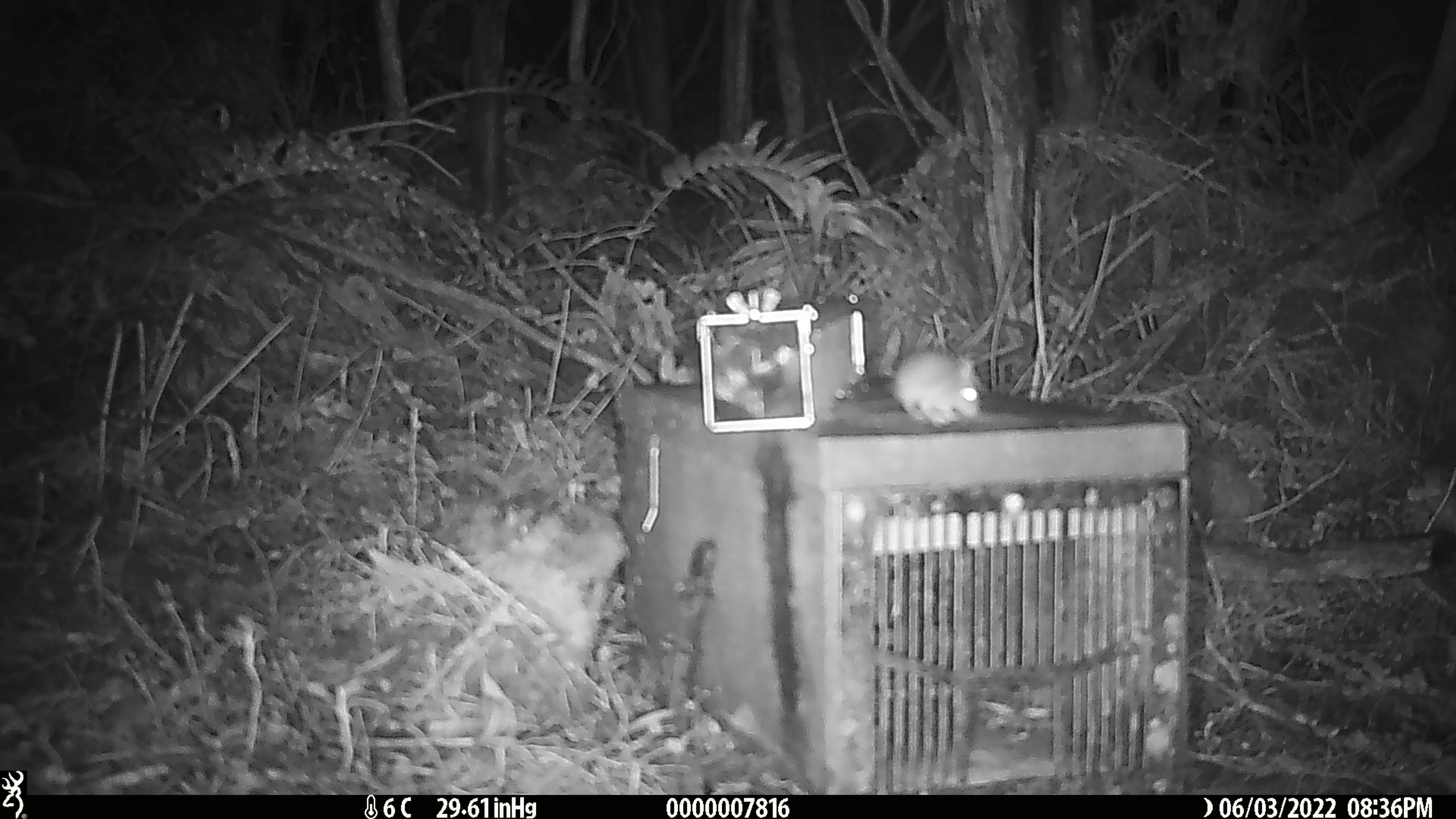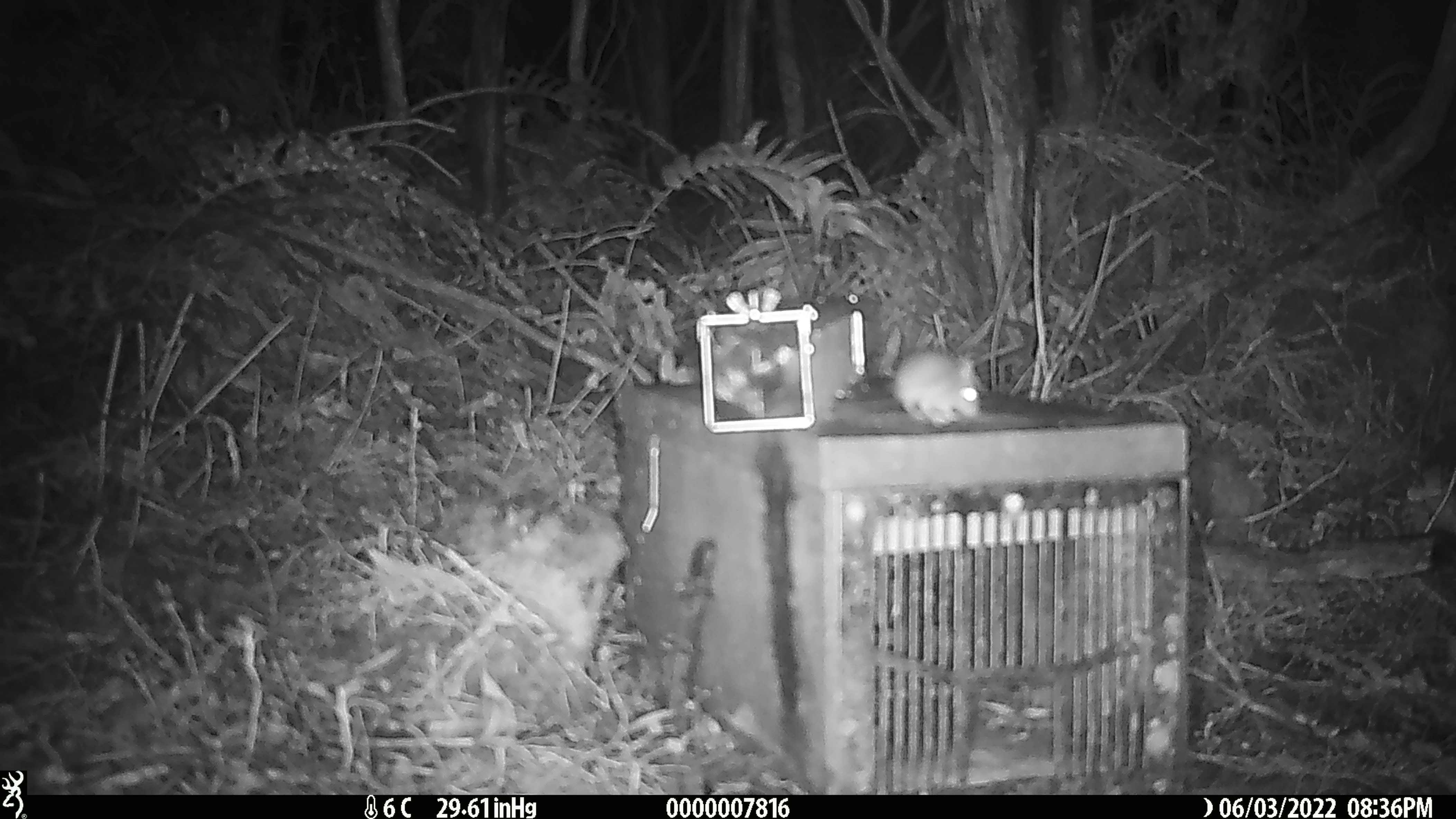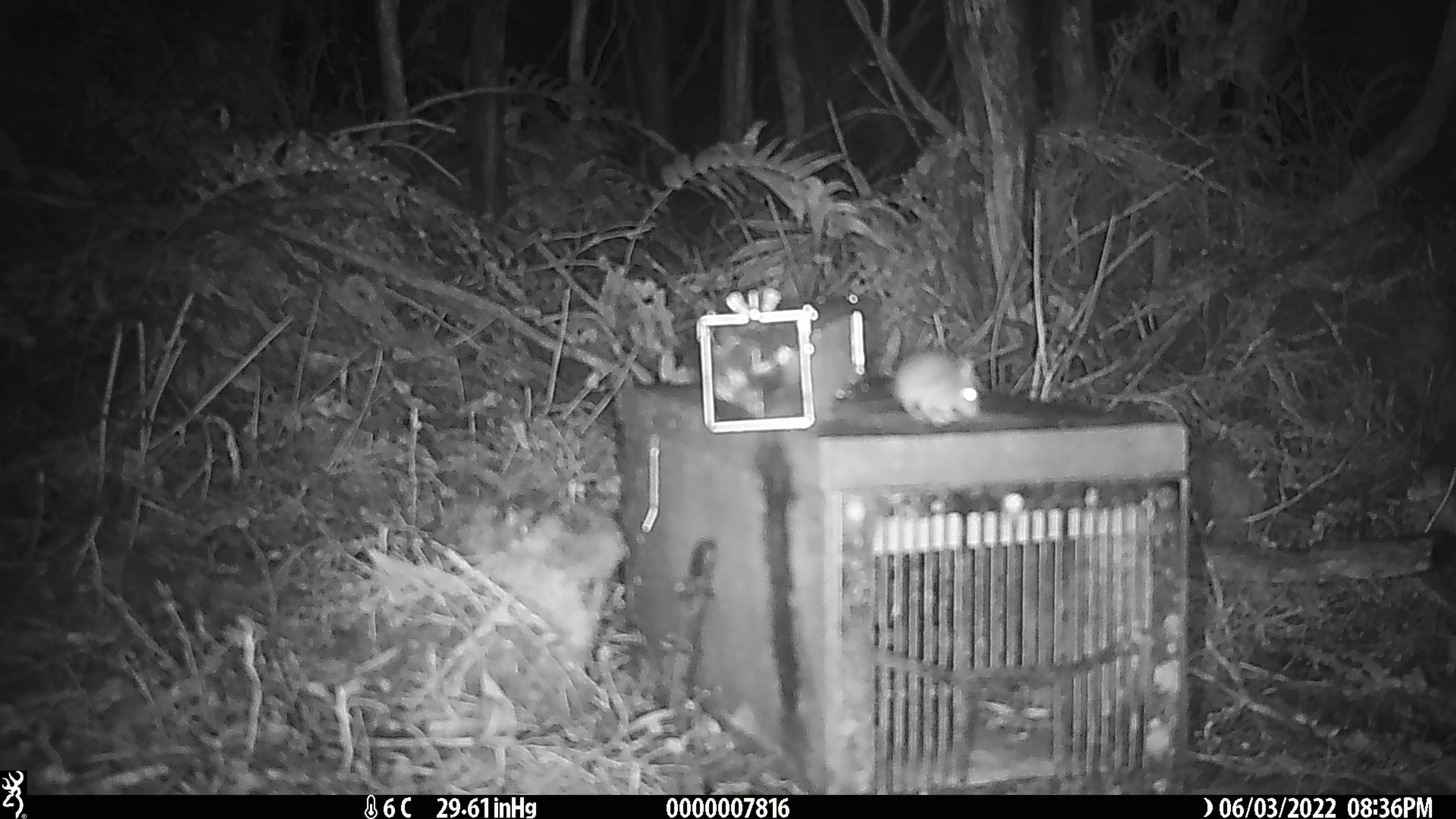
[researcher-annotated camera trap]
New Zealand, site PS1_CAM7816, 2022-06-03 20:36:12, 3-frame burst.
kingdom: Animalia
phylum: Chordata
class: Mammalia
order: Rodentia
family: Muridae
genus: Mus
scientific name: Mus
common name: mouse